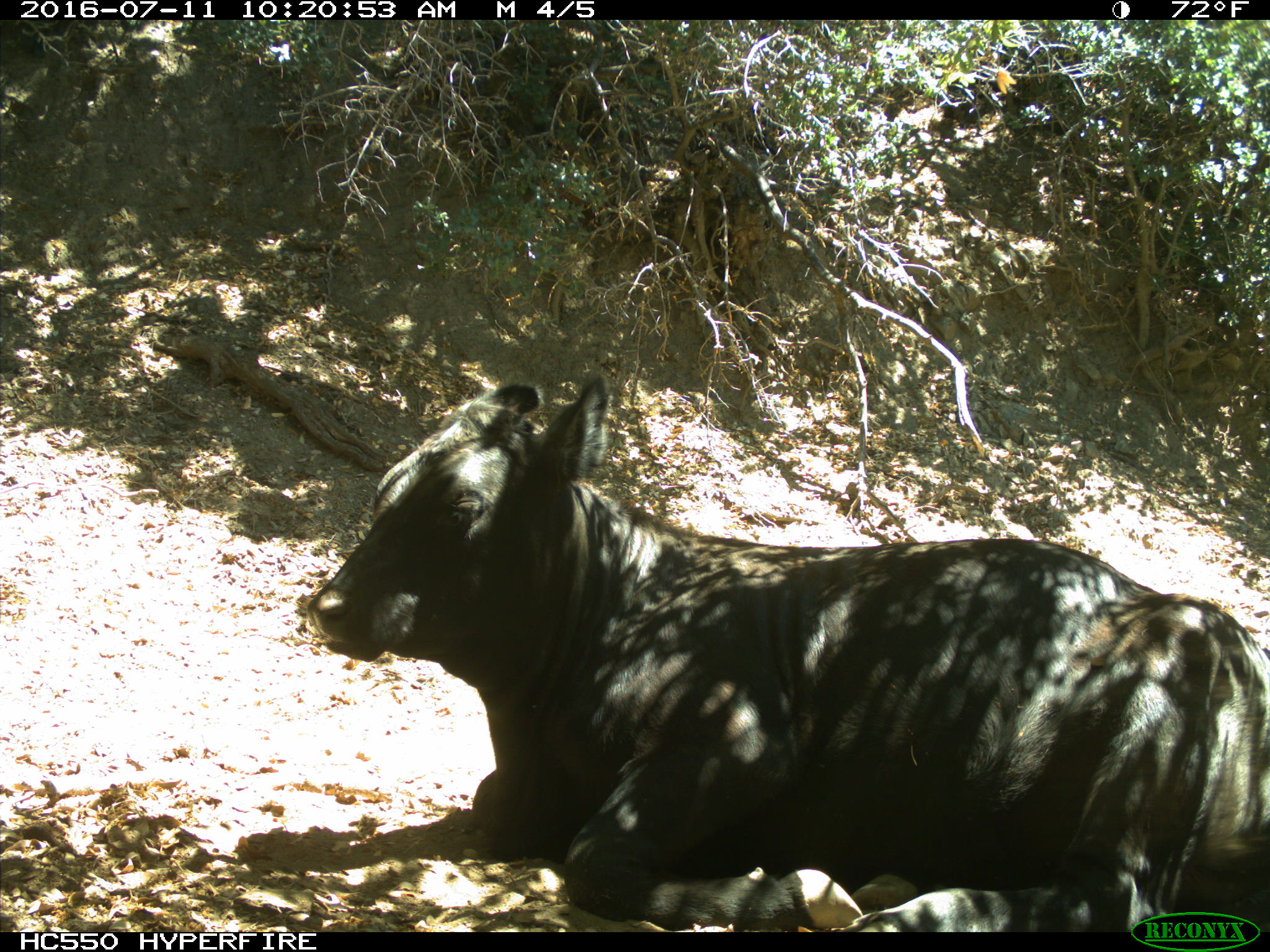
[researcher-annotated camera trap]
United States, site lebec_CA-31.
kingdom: Animalia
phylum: Chordata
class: Mammalia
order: Artiodactyla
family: Bovidae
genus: Bos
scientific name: Bos taurus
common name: domestic cow